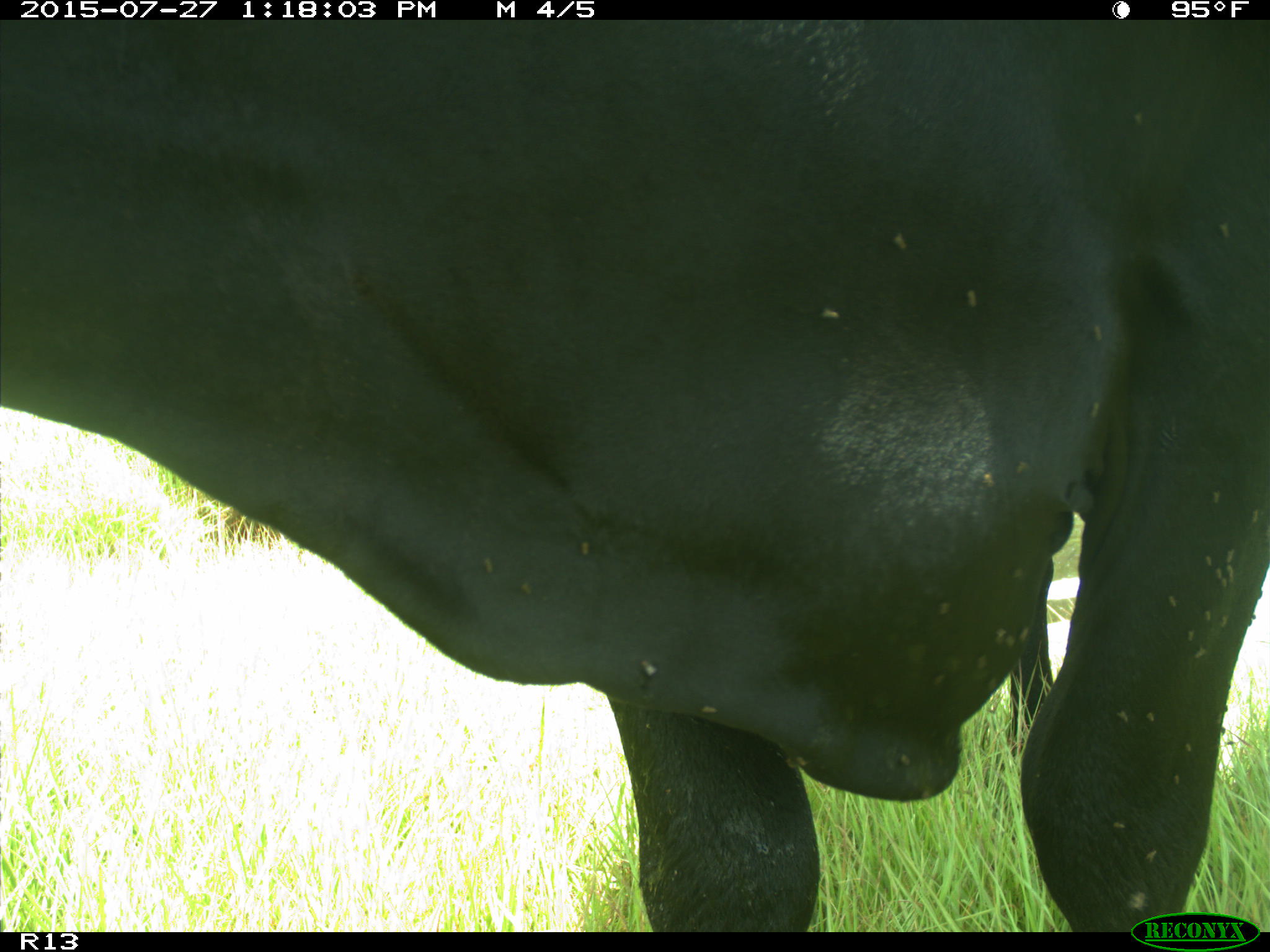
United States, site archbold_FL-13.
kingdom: Animalia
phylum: Chordata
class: Mammalia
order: Artiodactyla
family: Bovidae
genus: Bos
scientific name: Bos taurus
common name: domestic cow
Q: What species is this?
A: Bos taurus (domestic cow).